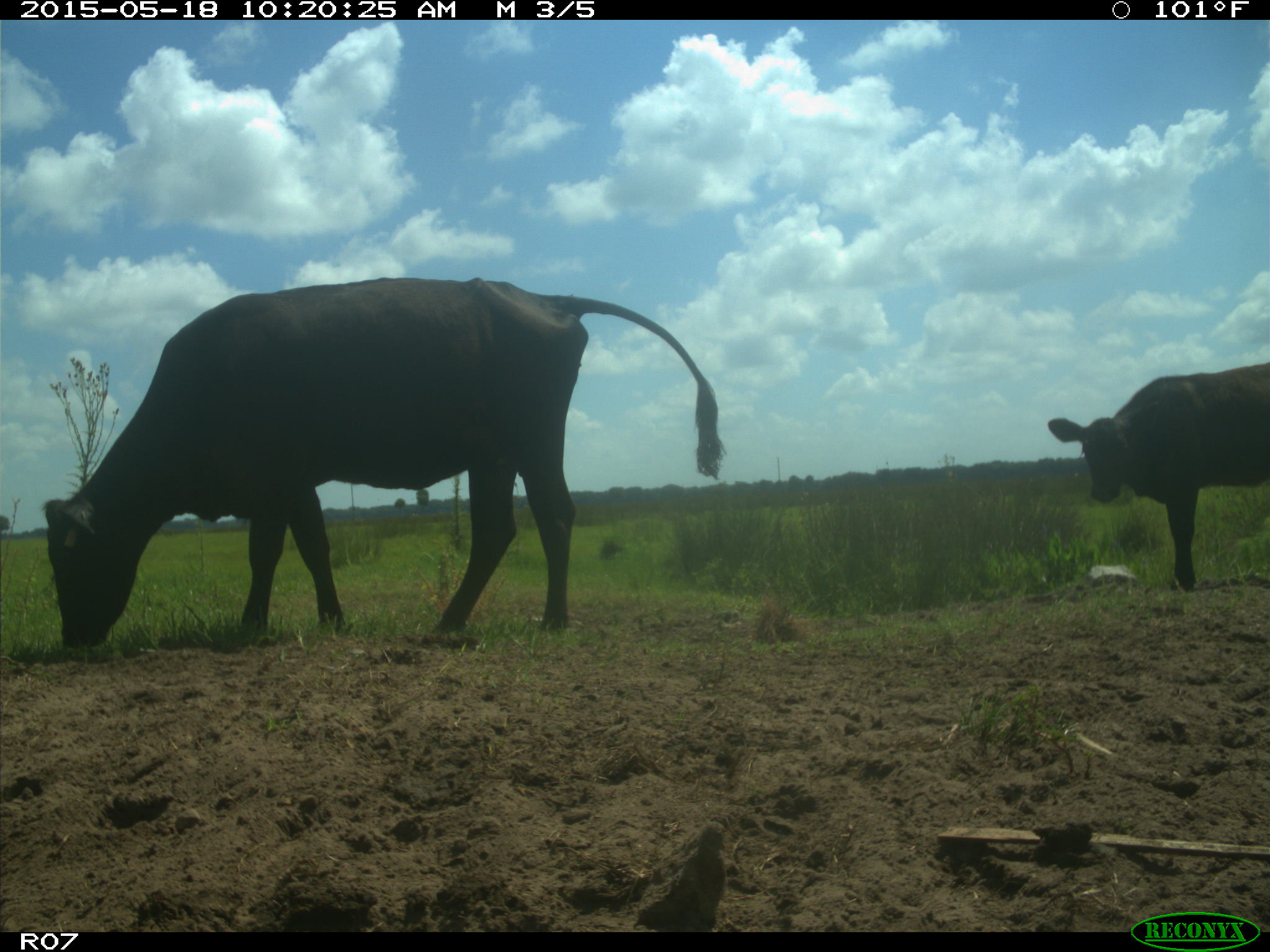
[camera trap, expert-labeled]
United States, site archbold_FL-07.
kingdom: Animalia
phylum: Chordata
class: Mammalia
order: Artiodactyla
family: Bovidae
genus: Bos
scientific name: Bos taurus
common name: domestic cow